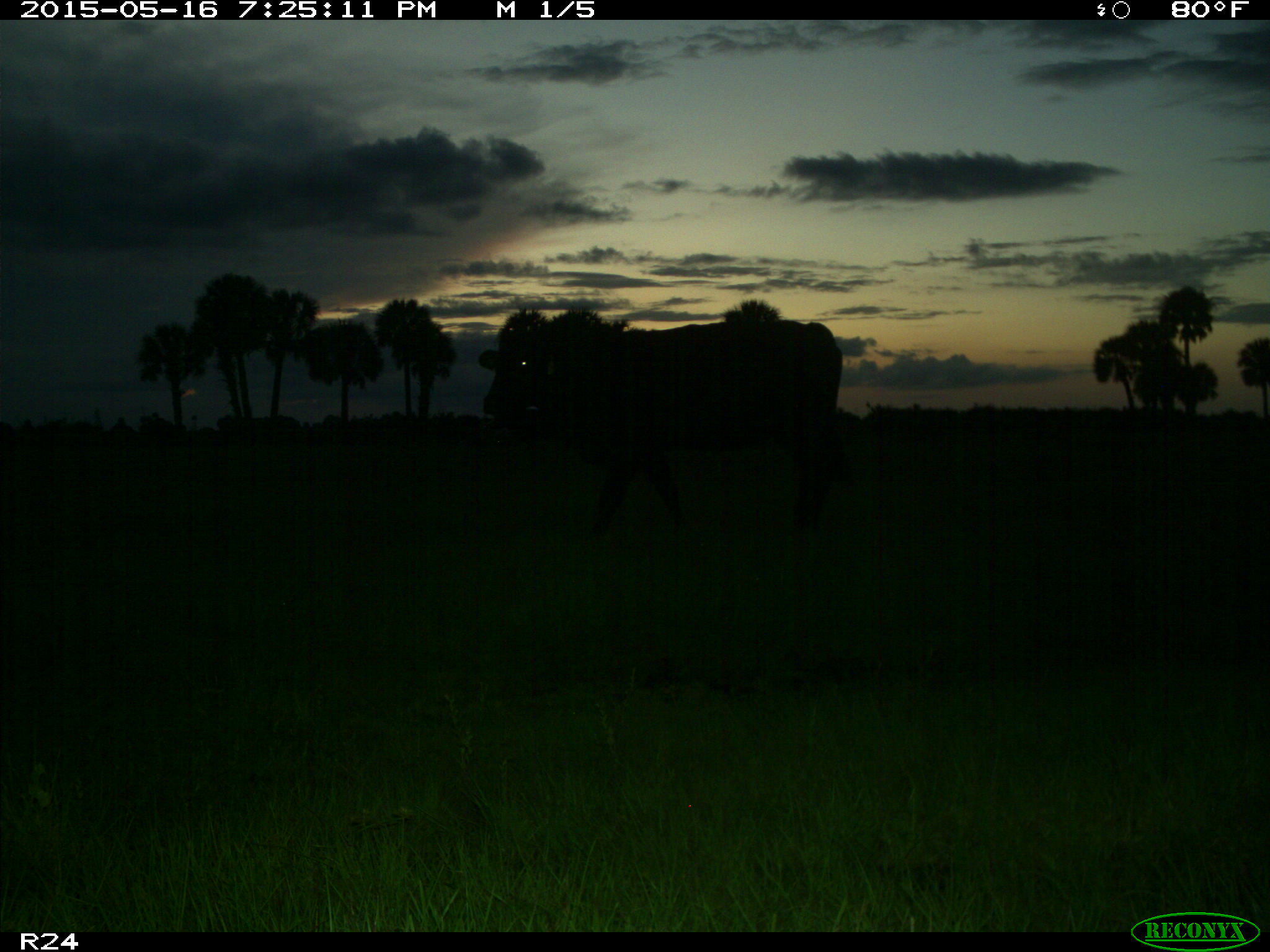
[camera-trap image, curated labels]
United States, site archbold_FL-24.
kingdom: Animalia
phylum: Chordata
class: Mammalia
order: Artiodactyla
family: Bovidae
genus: Bos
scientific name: Bos taurus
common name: domestic cow